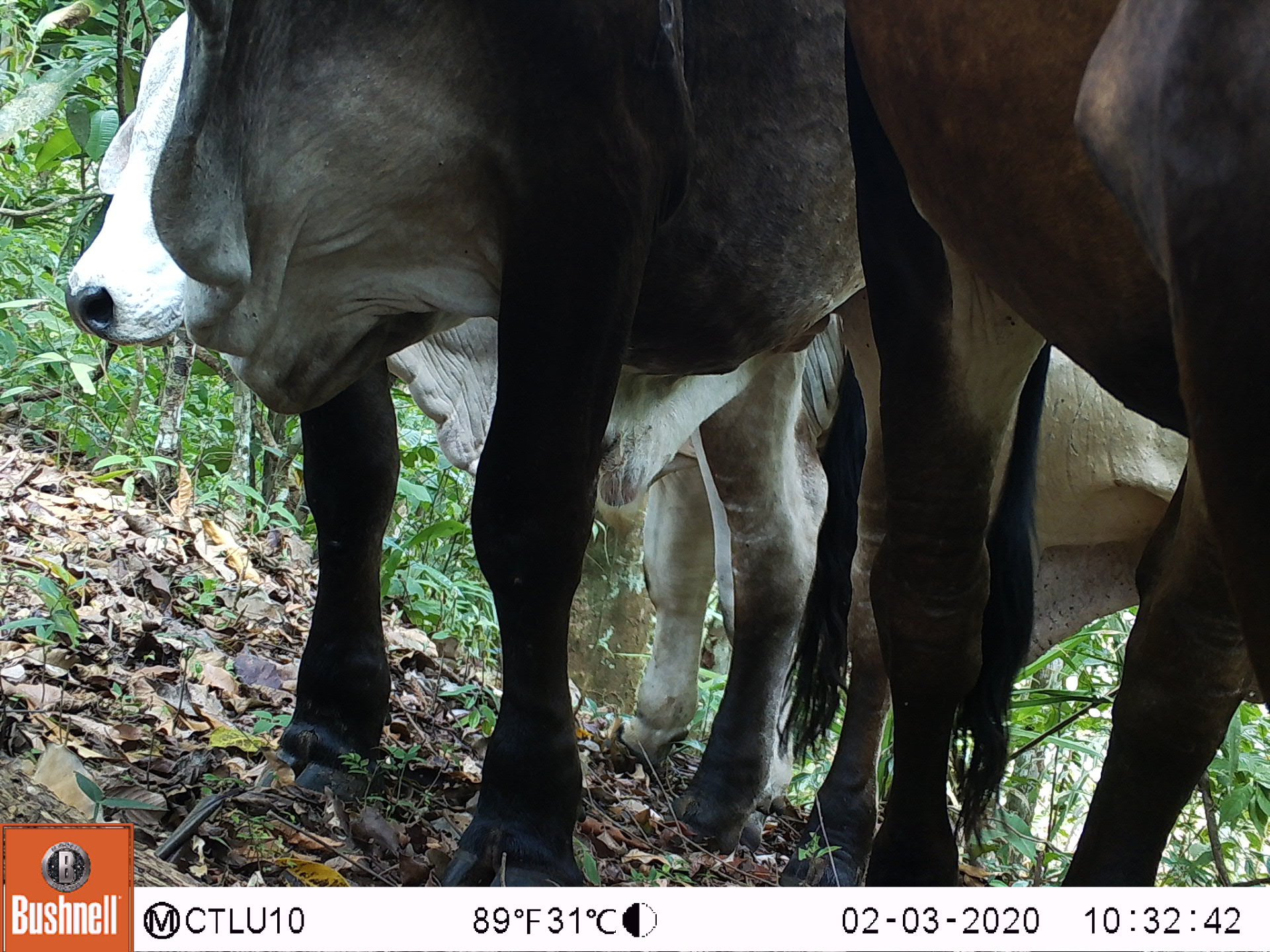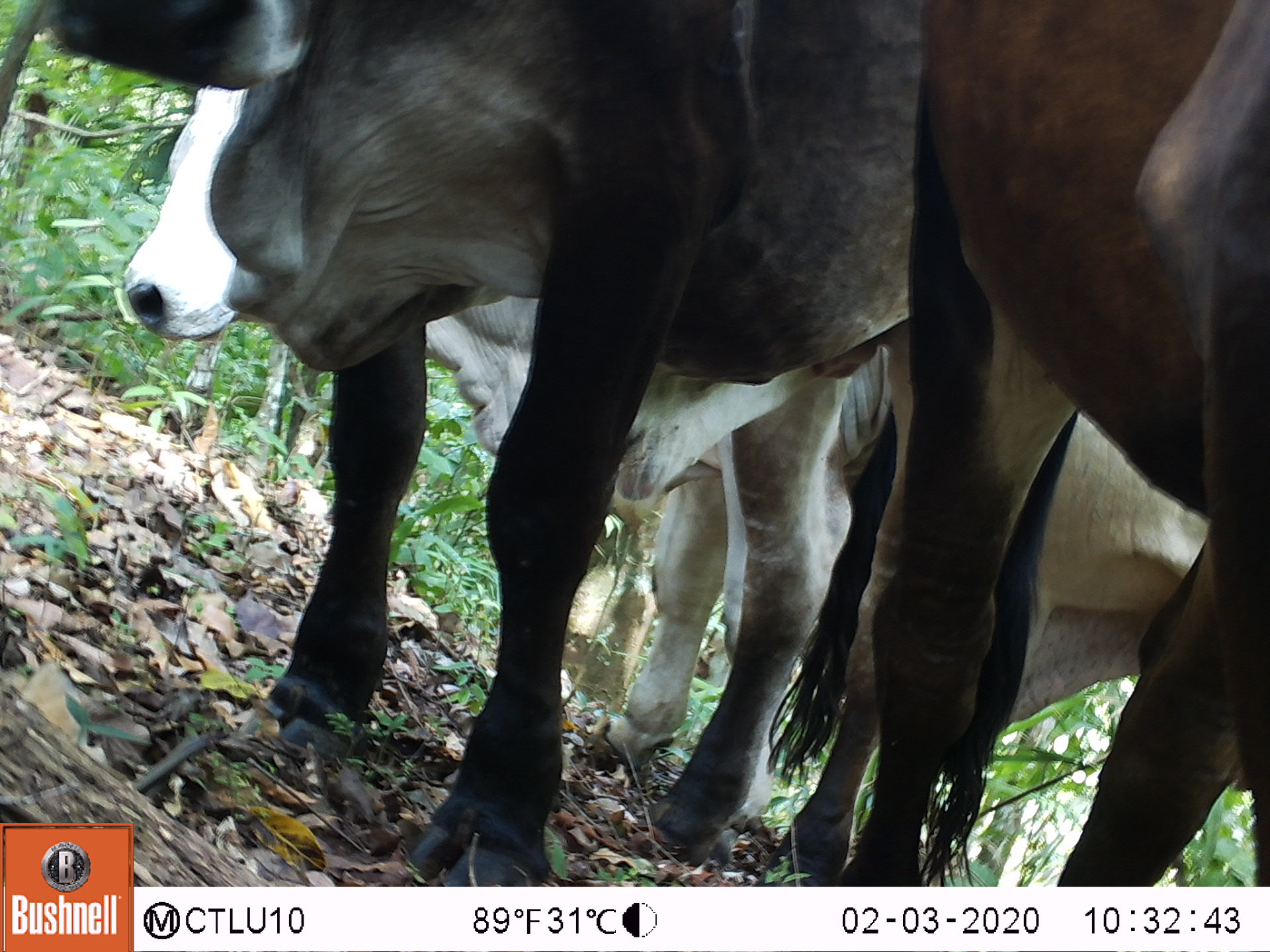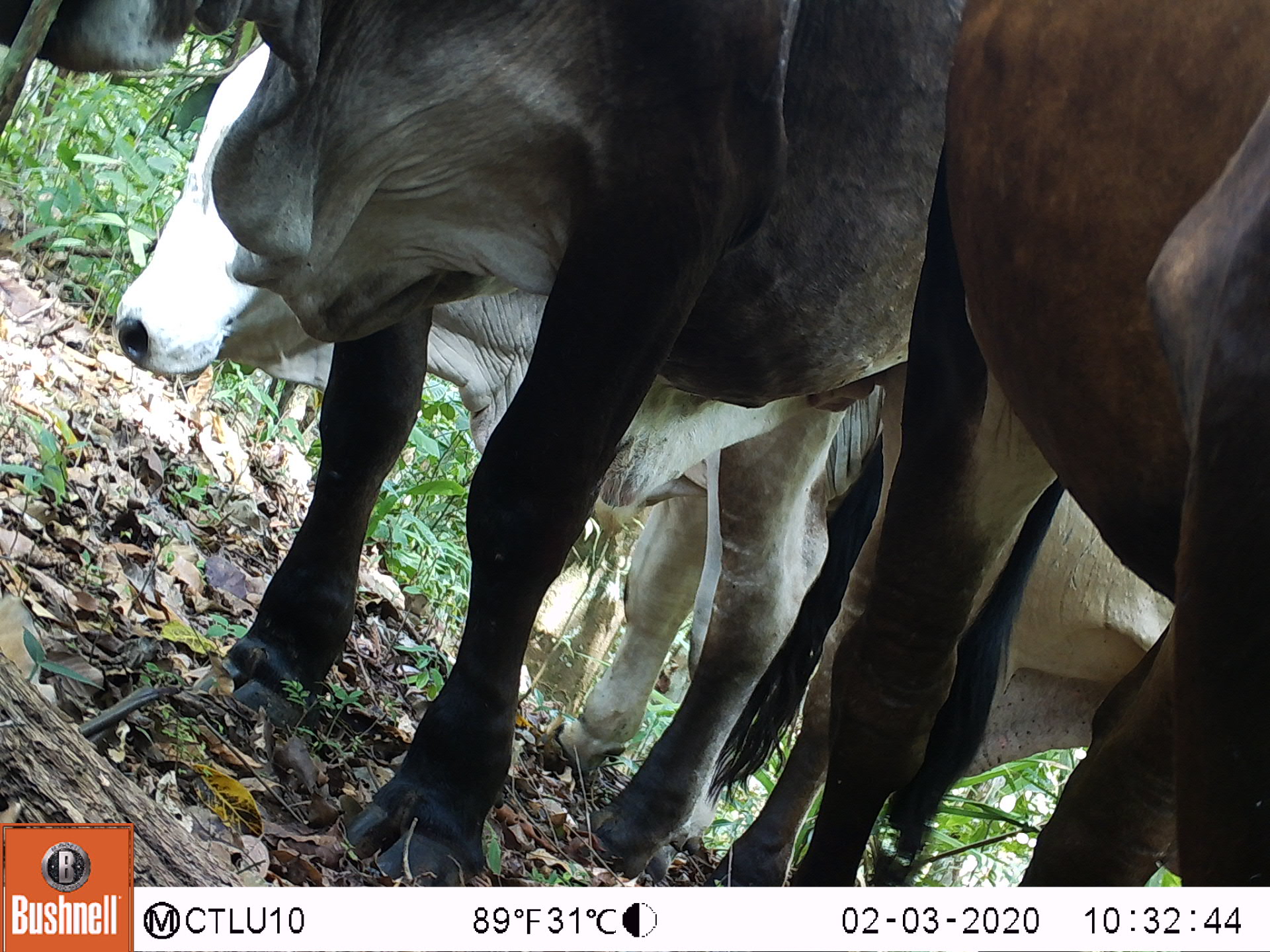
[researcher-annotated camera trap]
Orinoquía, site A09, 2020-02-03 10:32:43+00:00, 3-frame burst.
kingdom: Animalia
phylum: Chordata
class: Mammalia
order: Artiodactyla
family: Bovidae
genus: Bos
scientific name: Bos taurus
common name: cow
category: cattle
Cattle (cow) (Bos taurus).